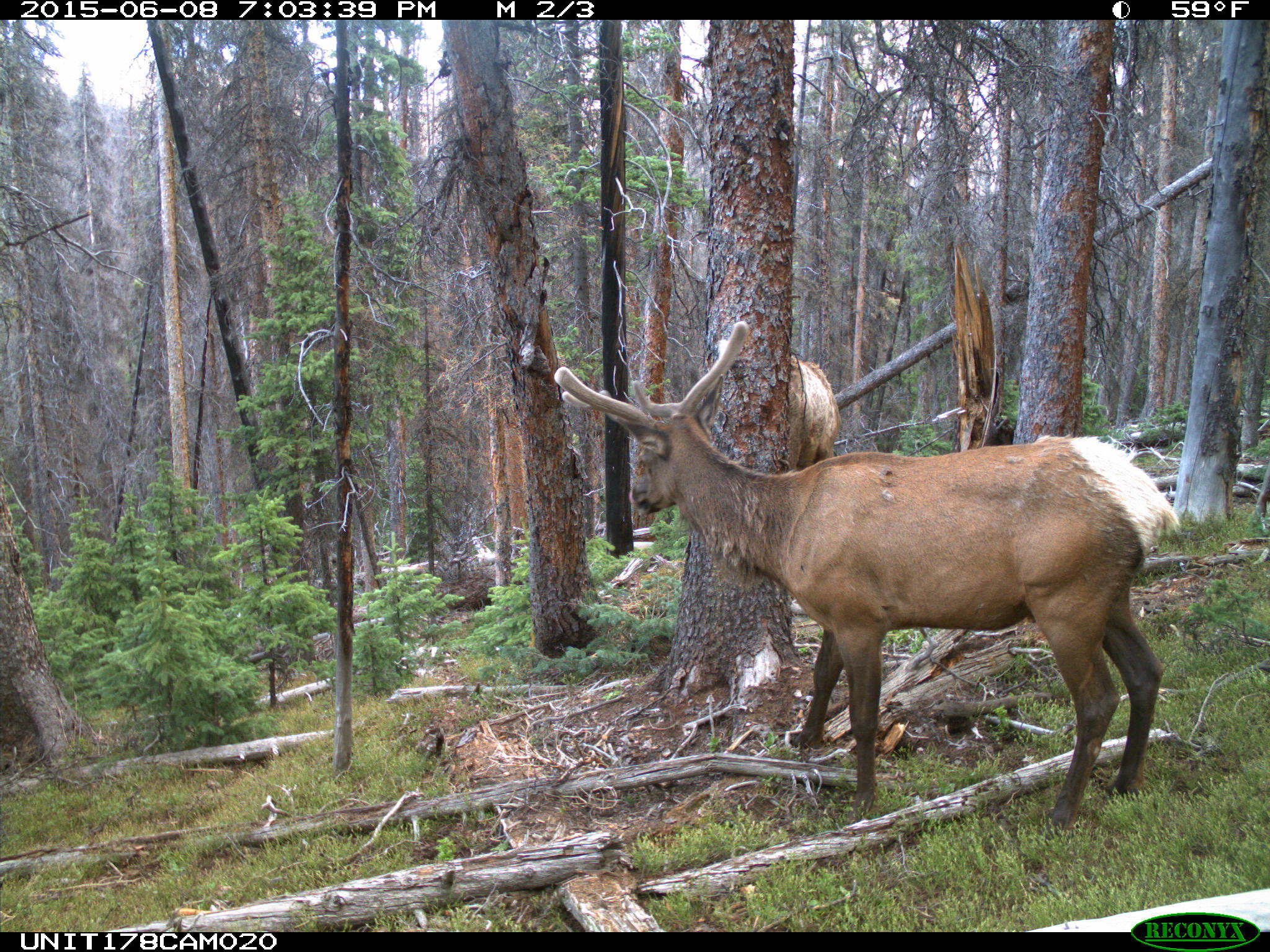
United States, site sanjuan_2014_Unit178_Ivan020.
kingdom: Animalia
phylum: Chordata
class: Mammalia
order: Artiodactyla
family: Cervidae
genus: Cervus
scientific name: Cervus elaphus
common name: red deer